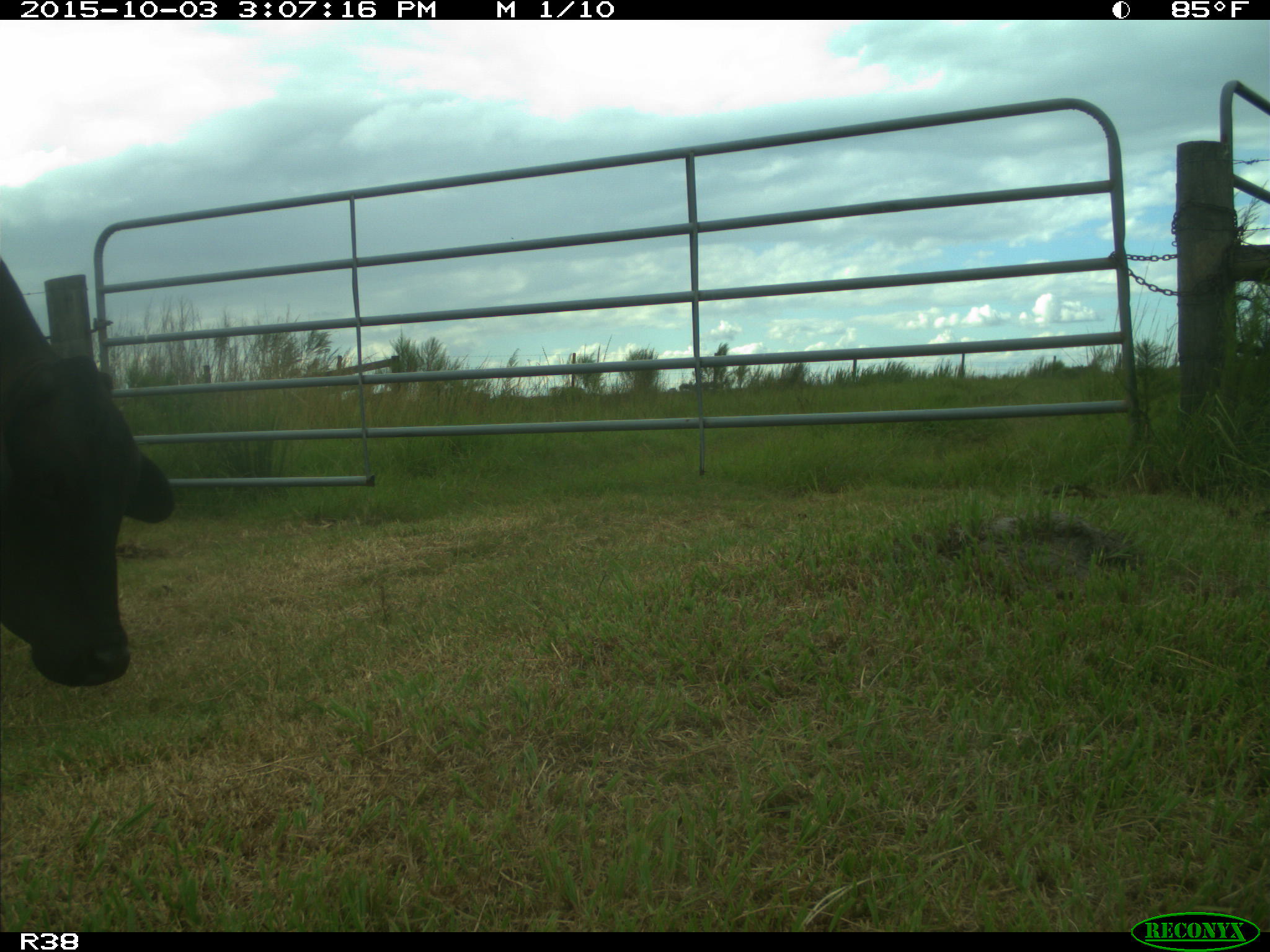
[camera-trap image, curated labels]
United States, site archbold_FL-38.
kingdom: Animalia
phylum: Chordata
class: Mammalia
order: Artiodactyla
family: Bovidae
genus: Bos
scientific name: Bos taurus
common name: domestic cow